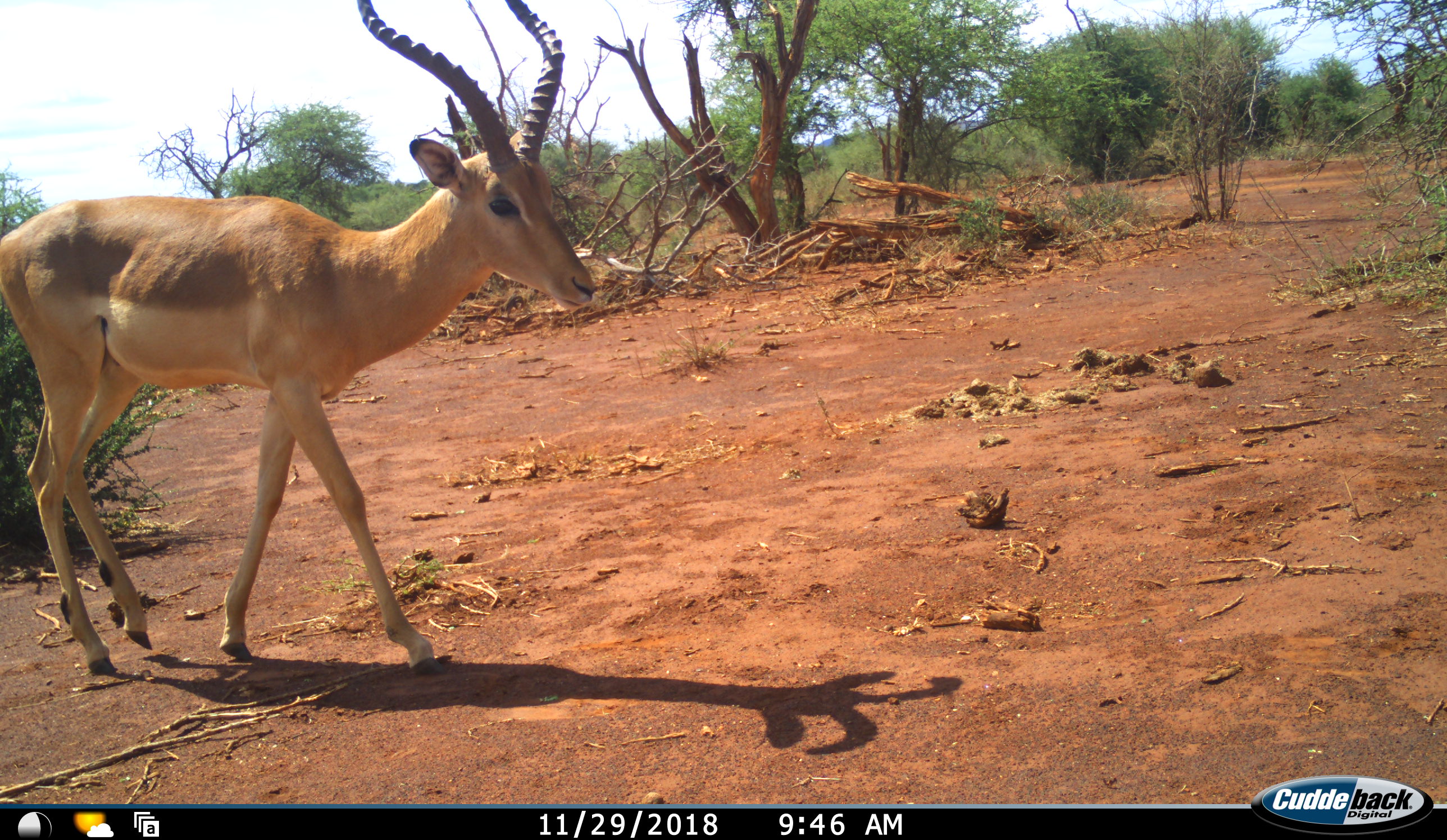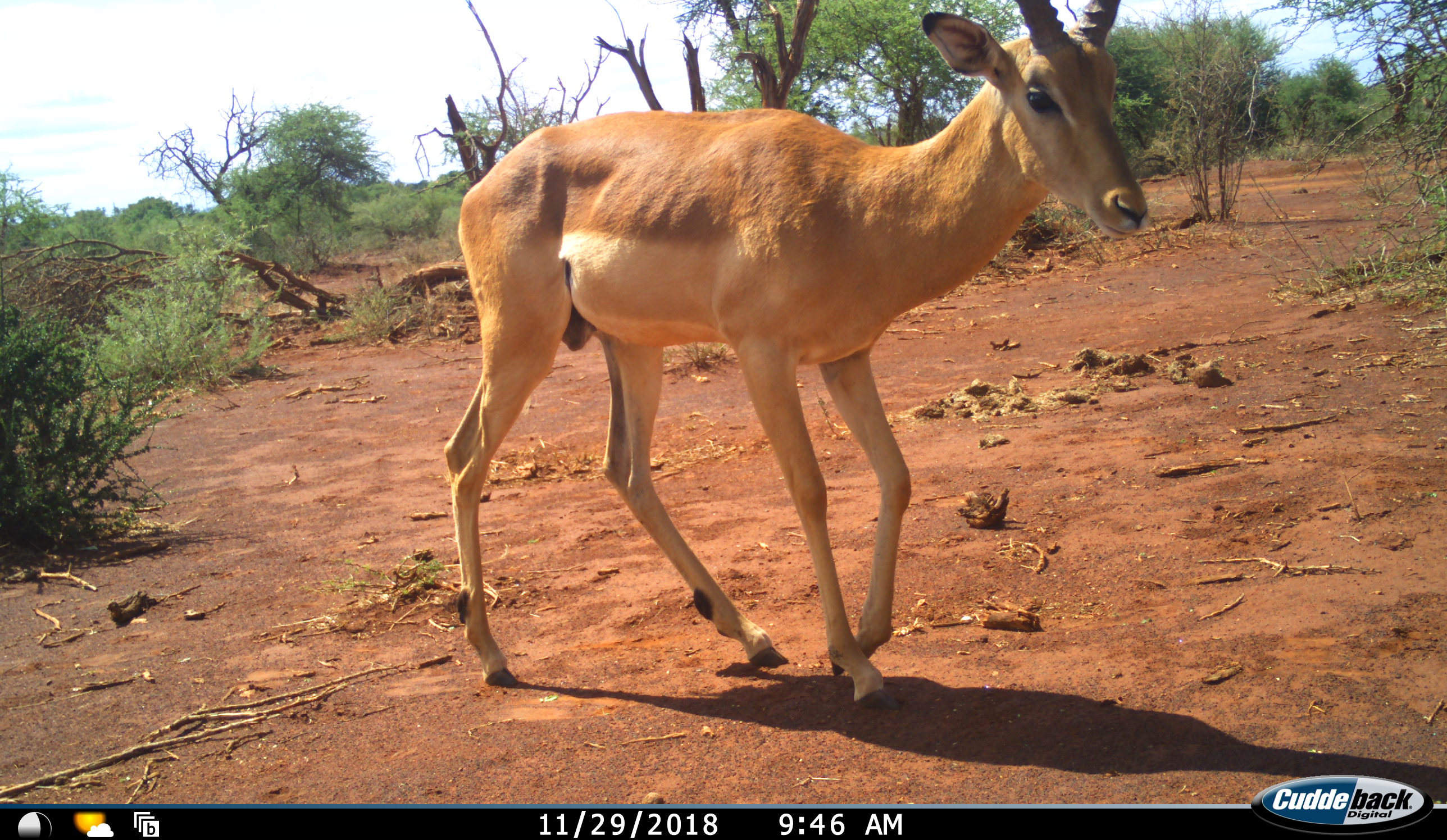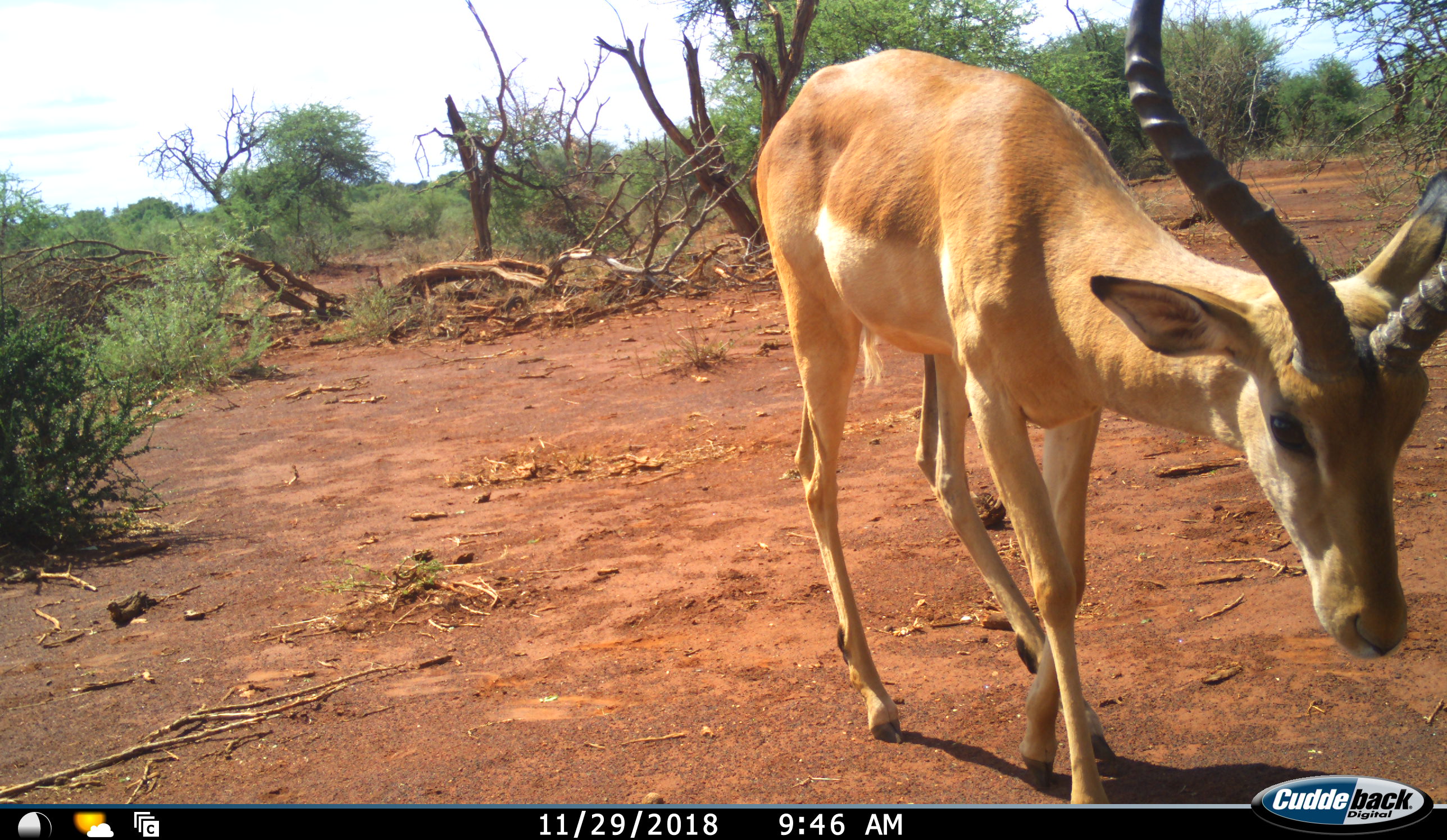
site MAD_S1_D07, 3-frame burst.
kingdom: Animalia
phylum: Chordata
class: Mammalia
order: Artiodactyla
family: Bovidae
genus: Aepyceros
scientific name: Aepyceros melampus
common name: impala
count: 1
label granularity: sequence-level